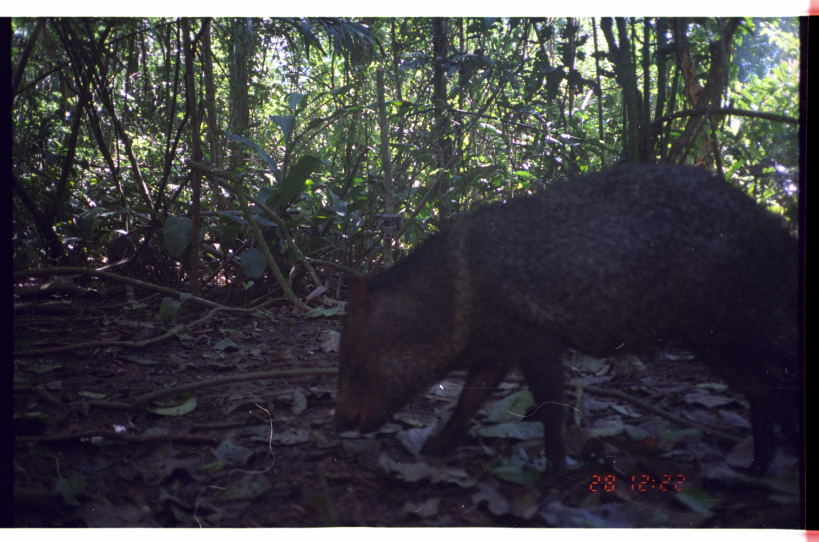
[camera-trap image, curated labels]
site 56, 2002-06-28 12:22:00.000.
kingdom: Animalia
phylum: Chordata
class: Mammalia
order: Artiodactyla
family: Tayassuidae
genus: Pecari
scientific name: Pecari tajacu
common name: collared peccary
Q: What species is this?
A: Pecari tajacu (collared peccary).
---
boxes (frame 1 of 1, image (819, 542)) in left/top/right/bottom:
pecari tajacu: 329/159/800/492